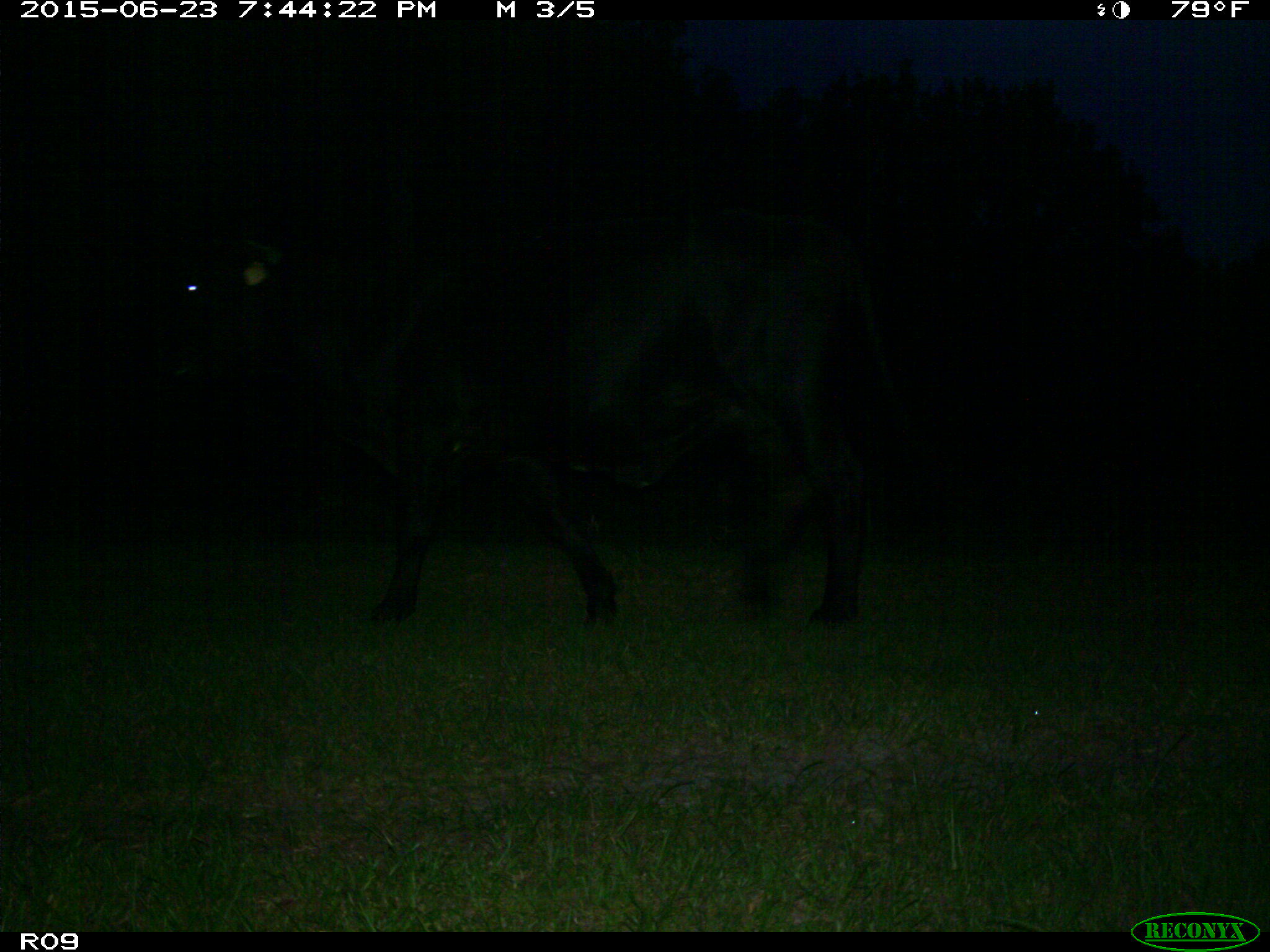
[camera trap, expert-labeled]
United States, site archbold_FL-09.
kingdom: Animalia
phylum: Chordata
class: Mammalia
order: Artiodactyla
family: Bovidae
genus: Bos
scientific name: Bos taurus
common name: domestic cow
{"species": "Bos taurus (domestic cow)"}